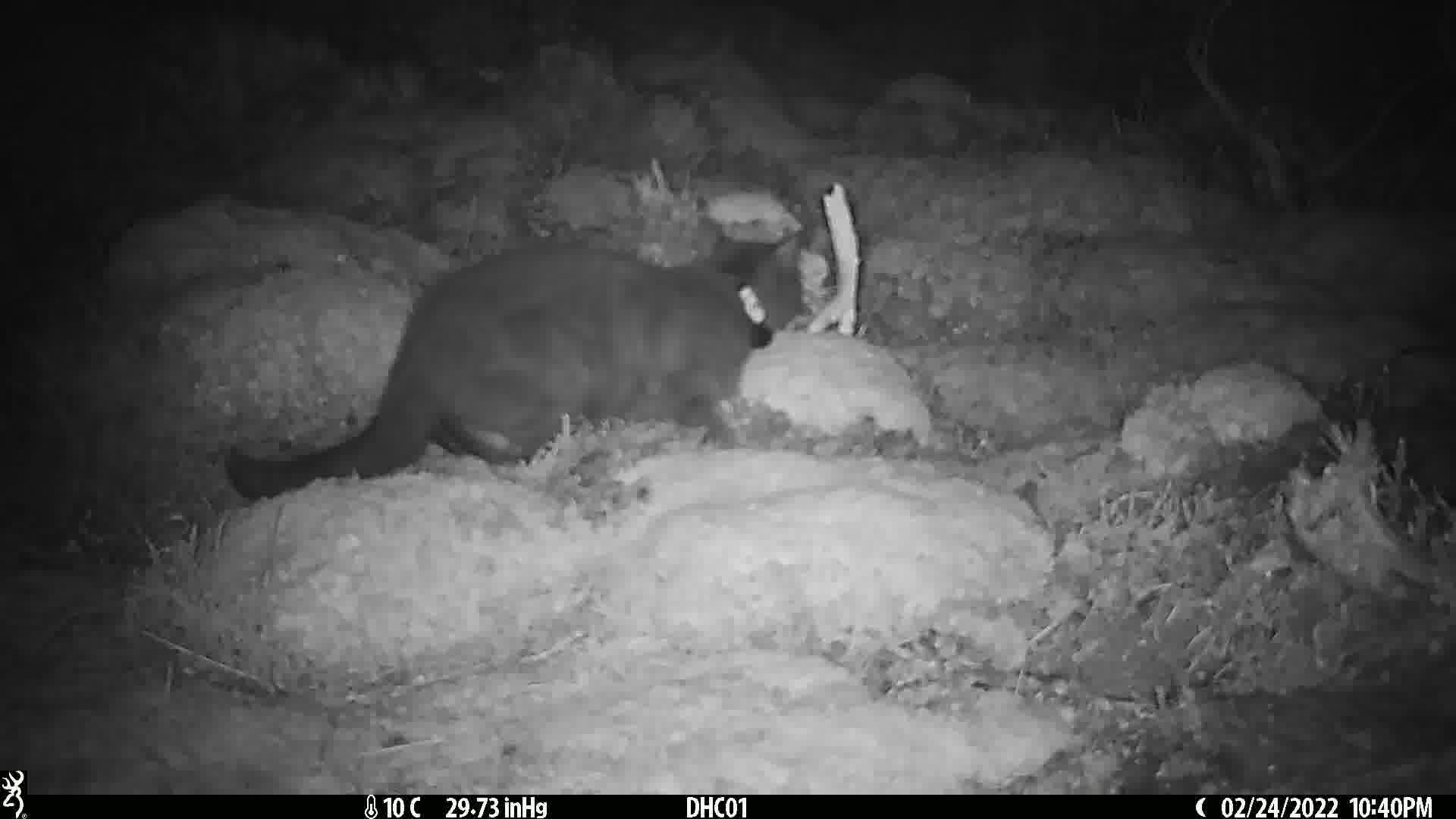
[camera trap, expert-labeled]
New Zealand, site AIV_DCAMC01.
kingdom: Animalia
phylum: Chordata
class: Mammalia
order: Carnivora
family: Felidae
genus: Felis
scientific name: Felis catus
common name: domestic cat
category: cat